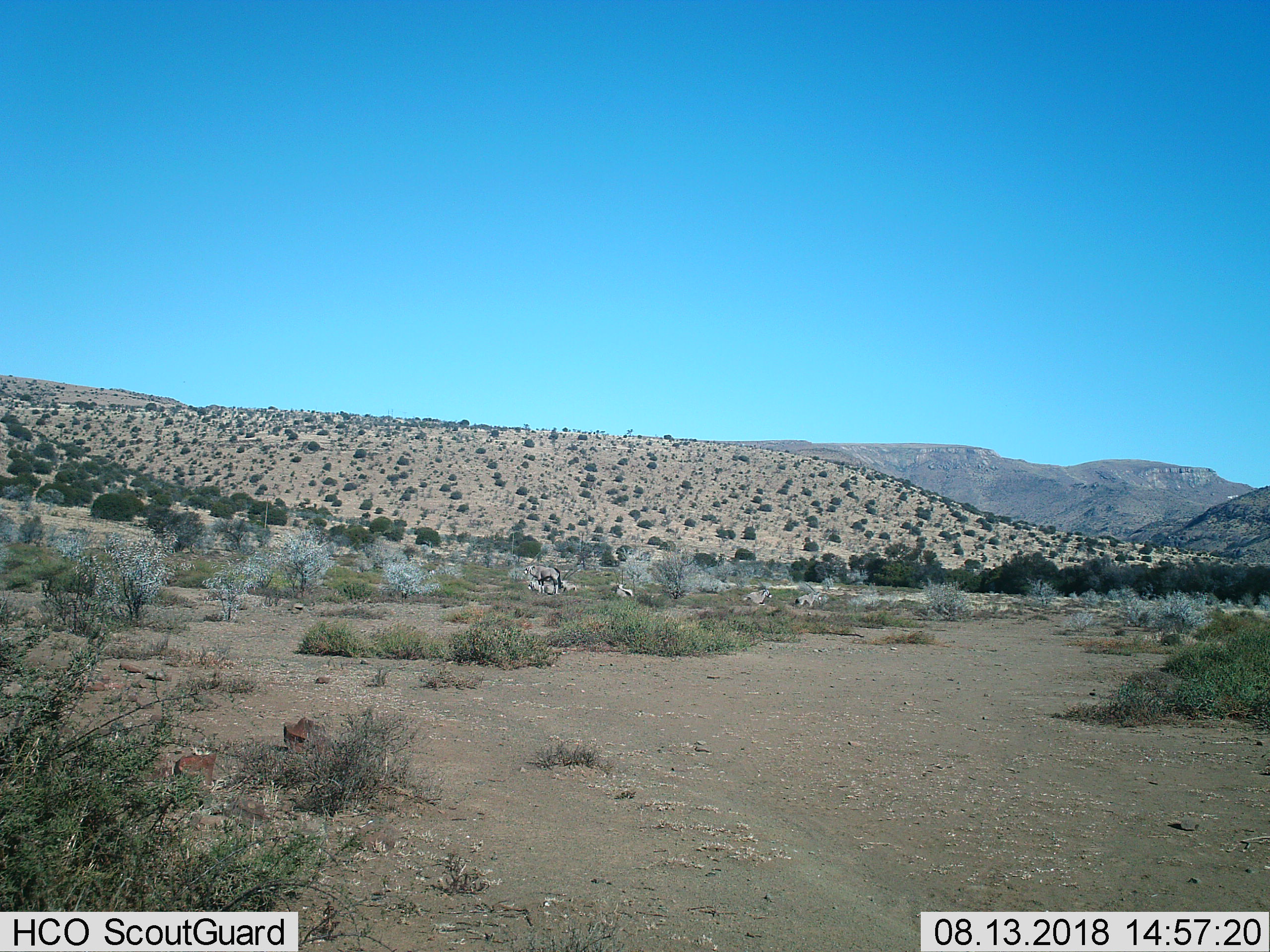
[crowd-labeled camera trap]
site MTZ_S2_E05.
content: unidentified animal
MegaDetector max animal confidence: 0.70